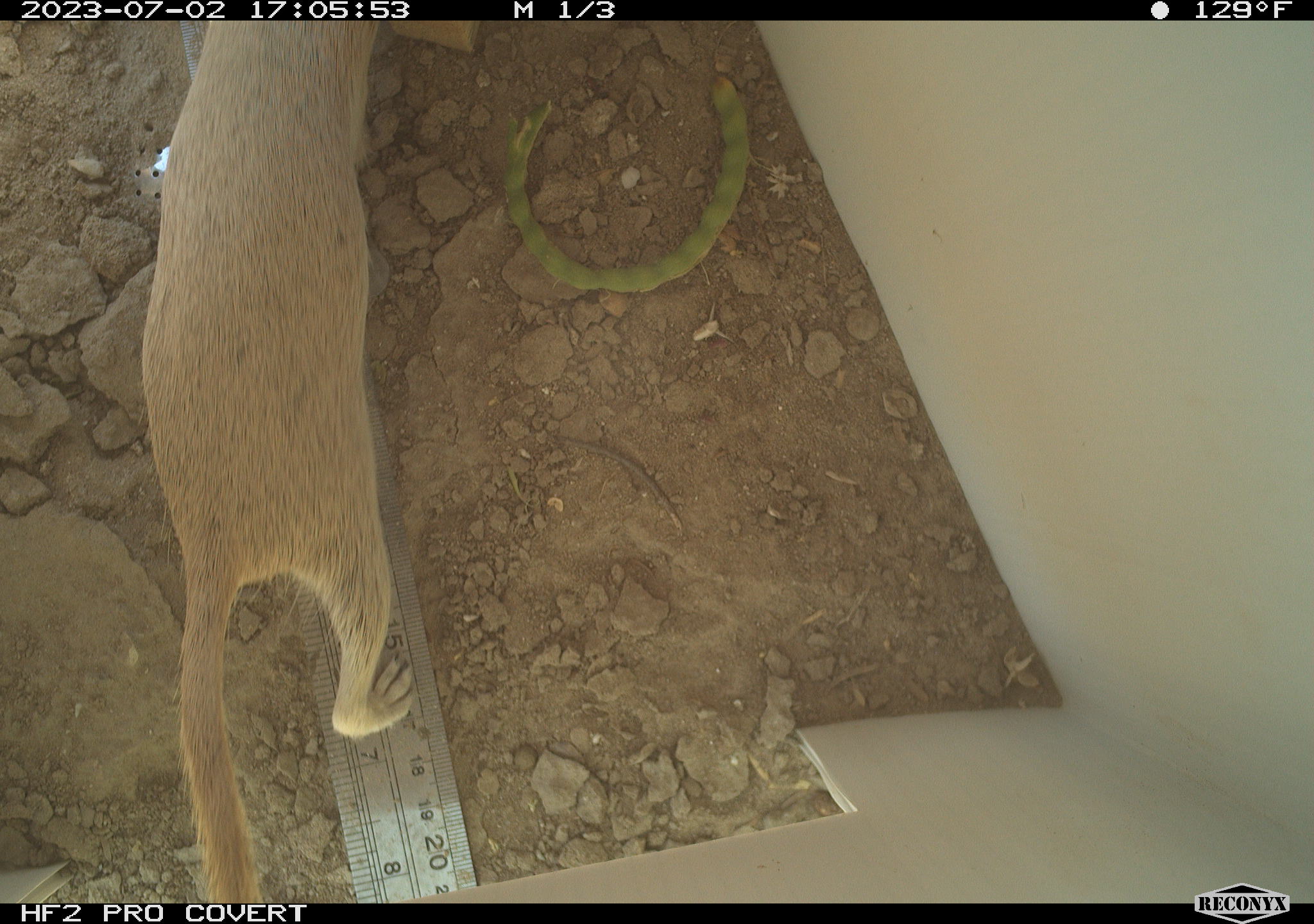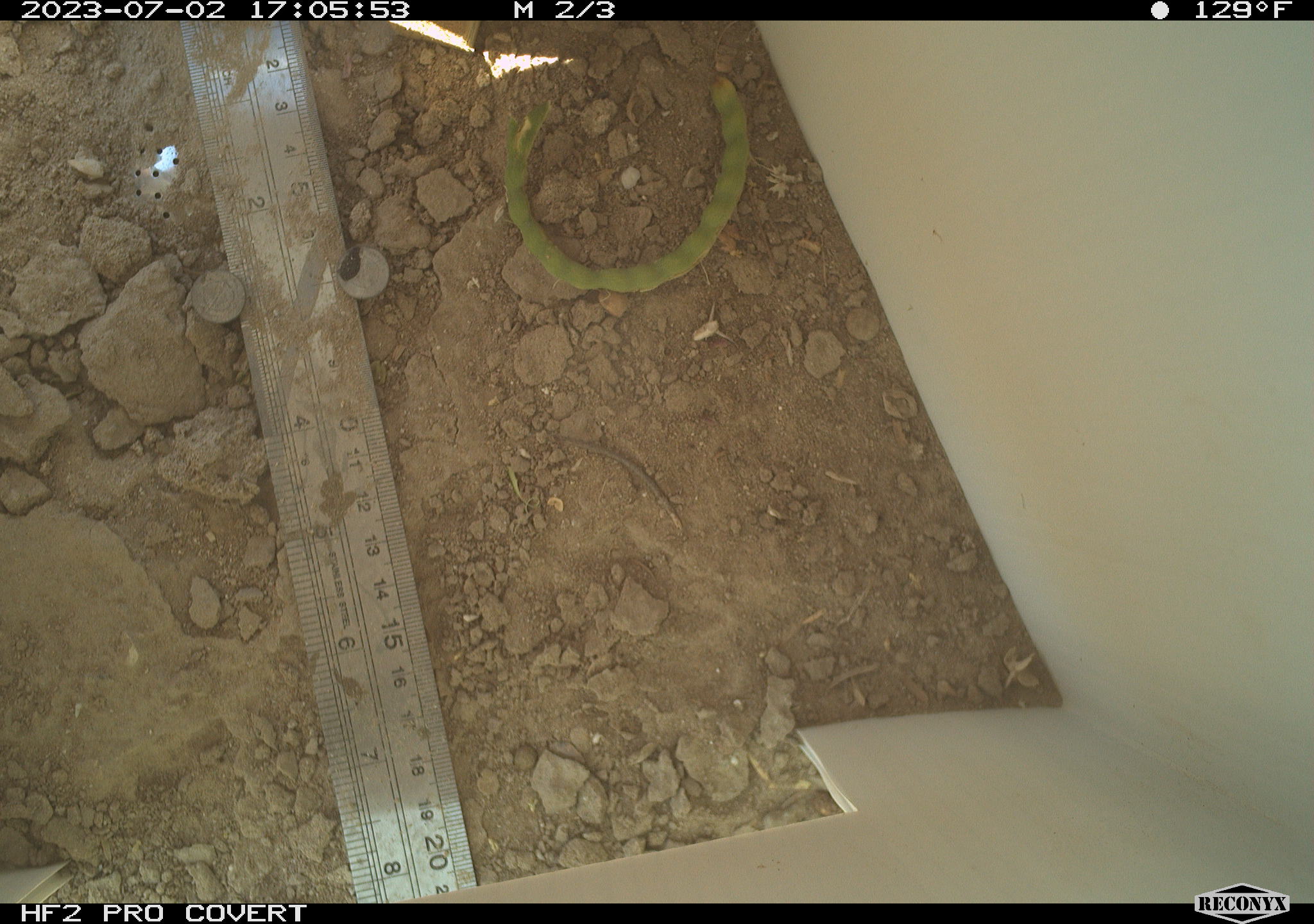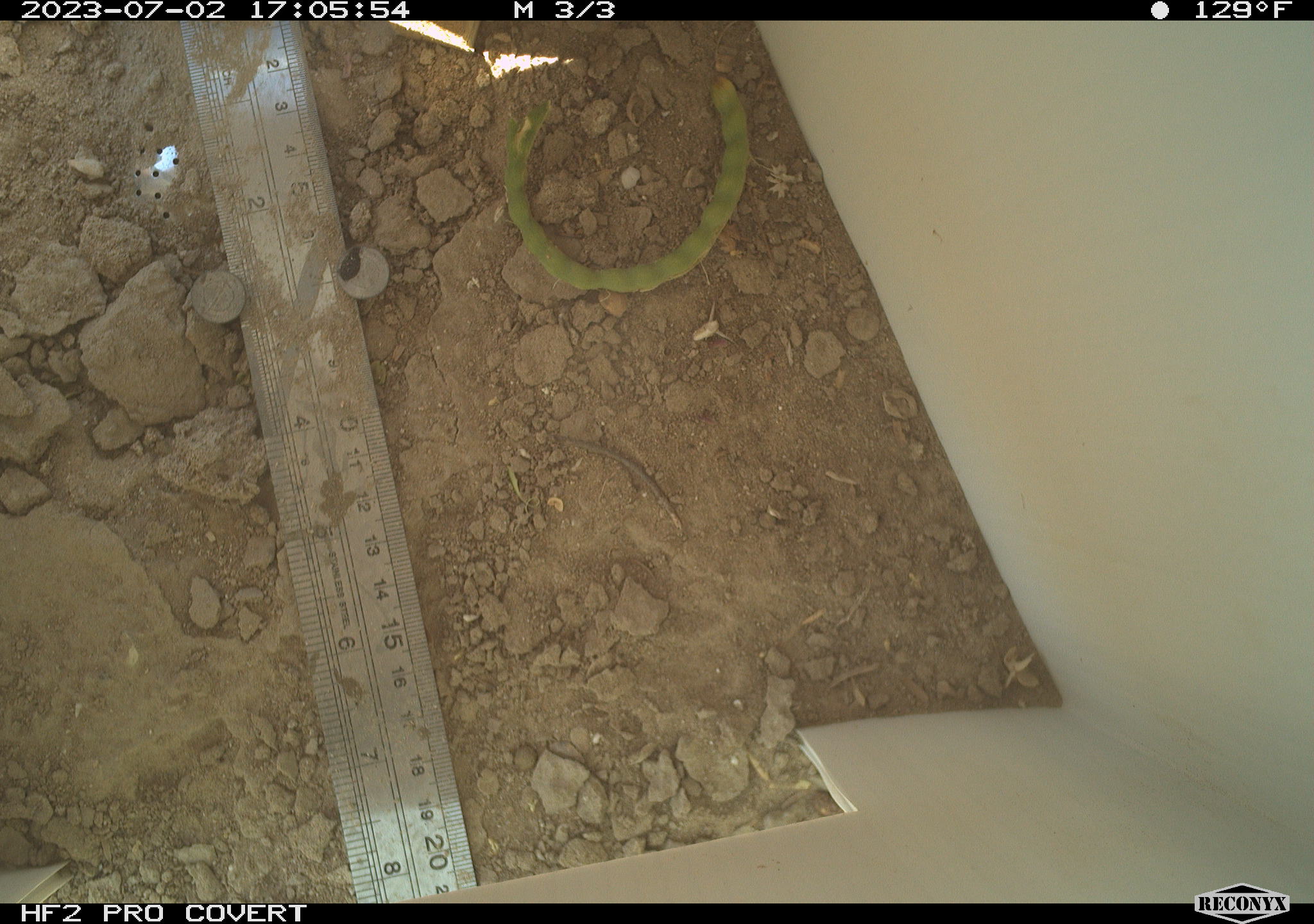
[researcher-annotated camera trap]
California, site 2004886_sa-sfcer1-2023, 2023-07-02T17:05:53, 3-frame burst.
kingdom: Animalia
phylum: Chordata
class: Mammalia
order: Rodentia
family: Sciuridae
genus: Xerospermophilus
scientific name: Xerospermophilus tereticaudus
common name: round-tailed ground squirrel